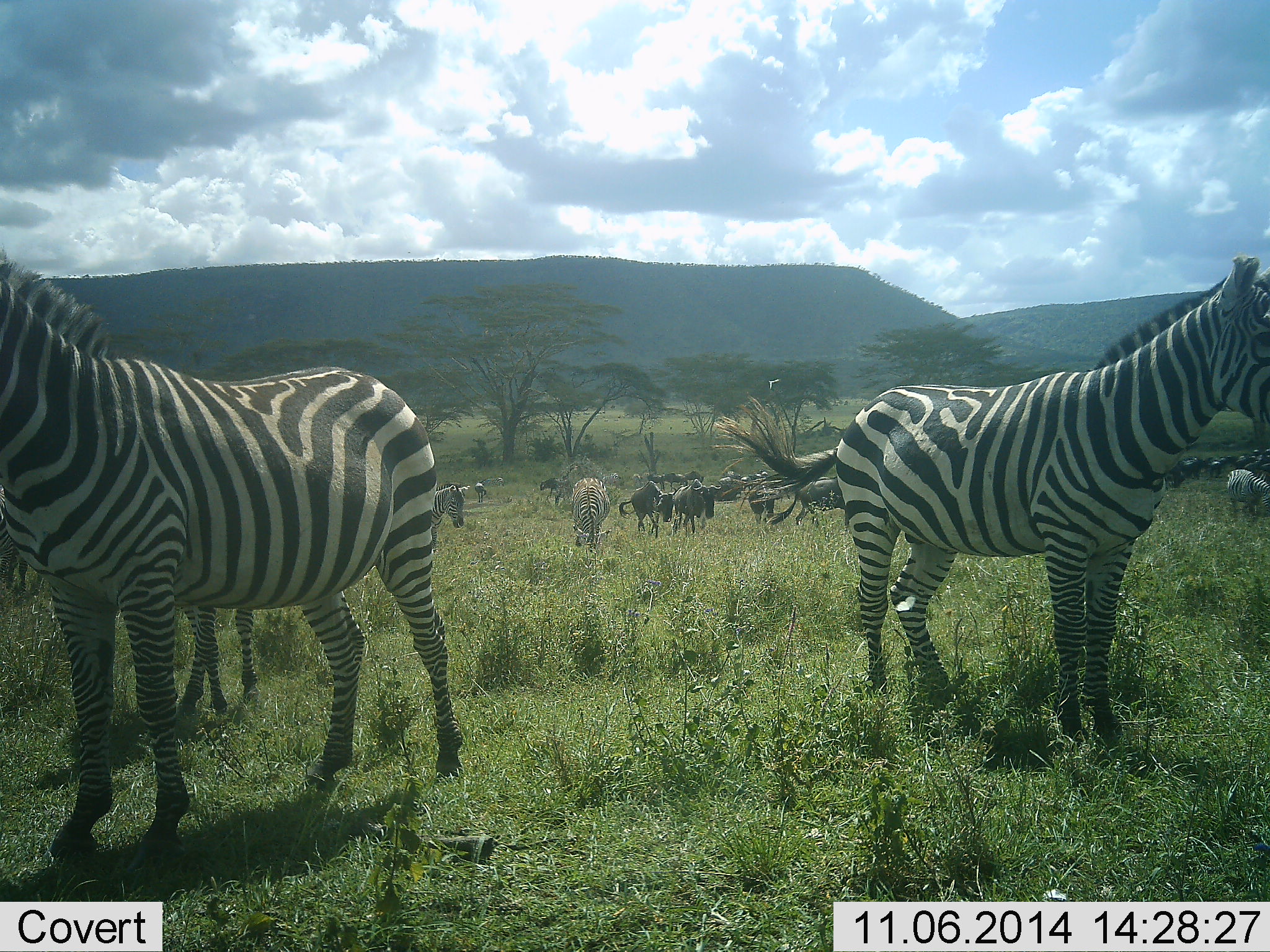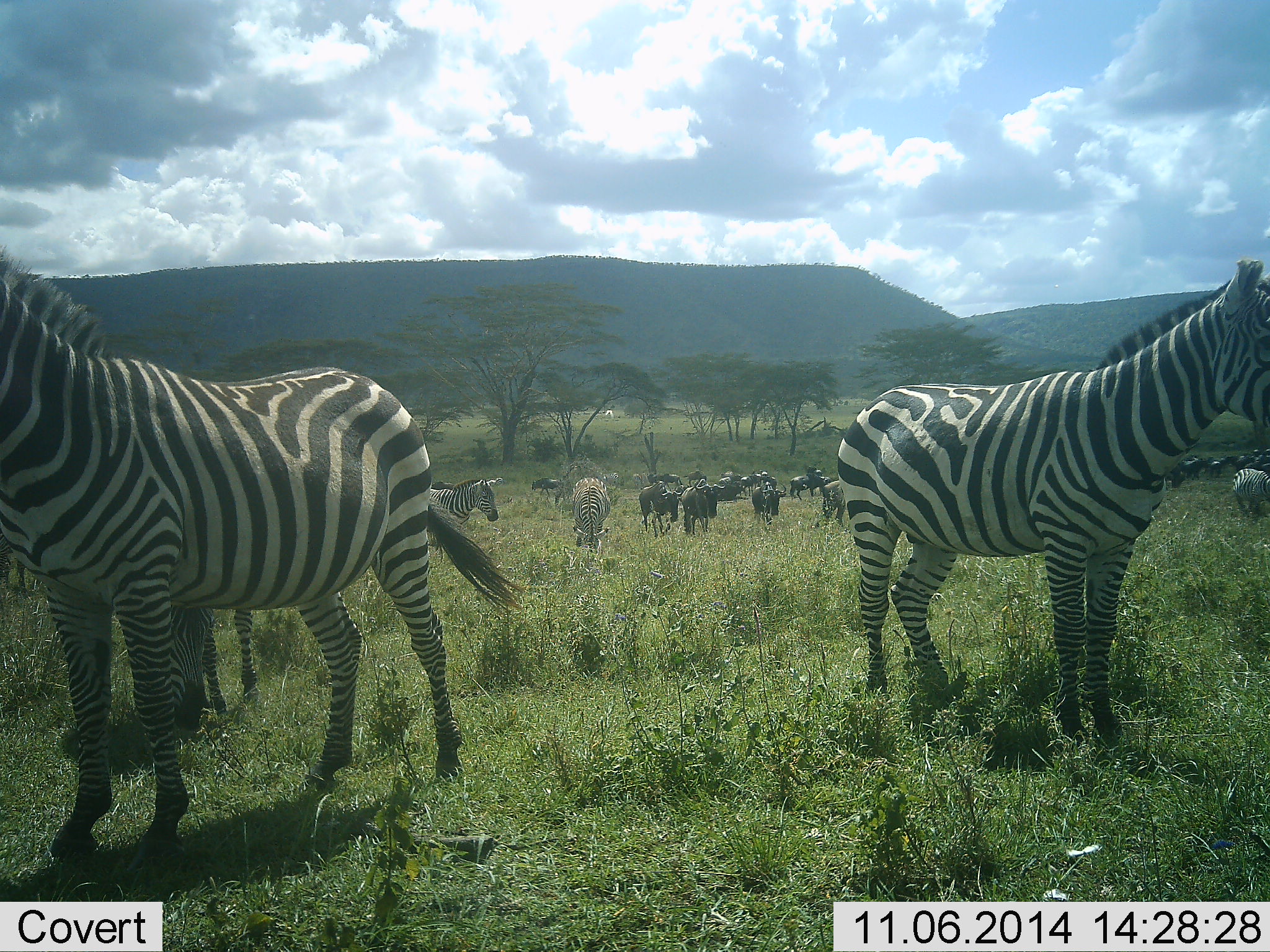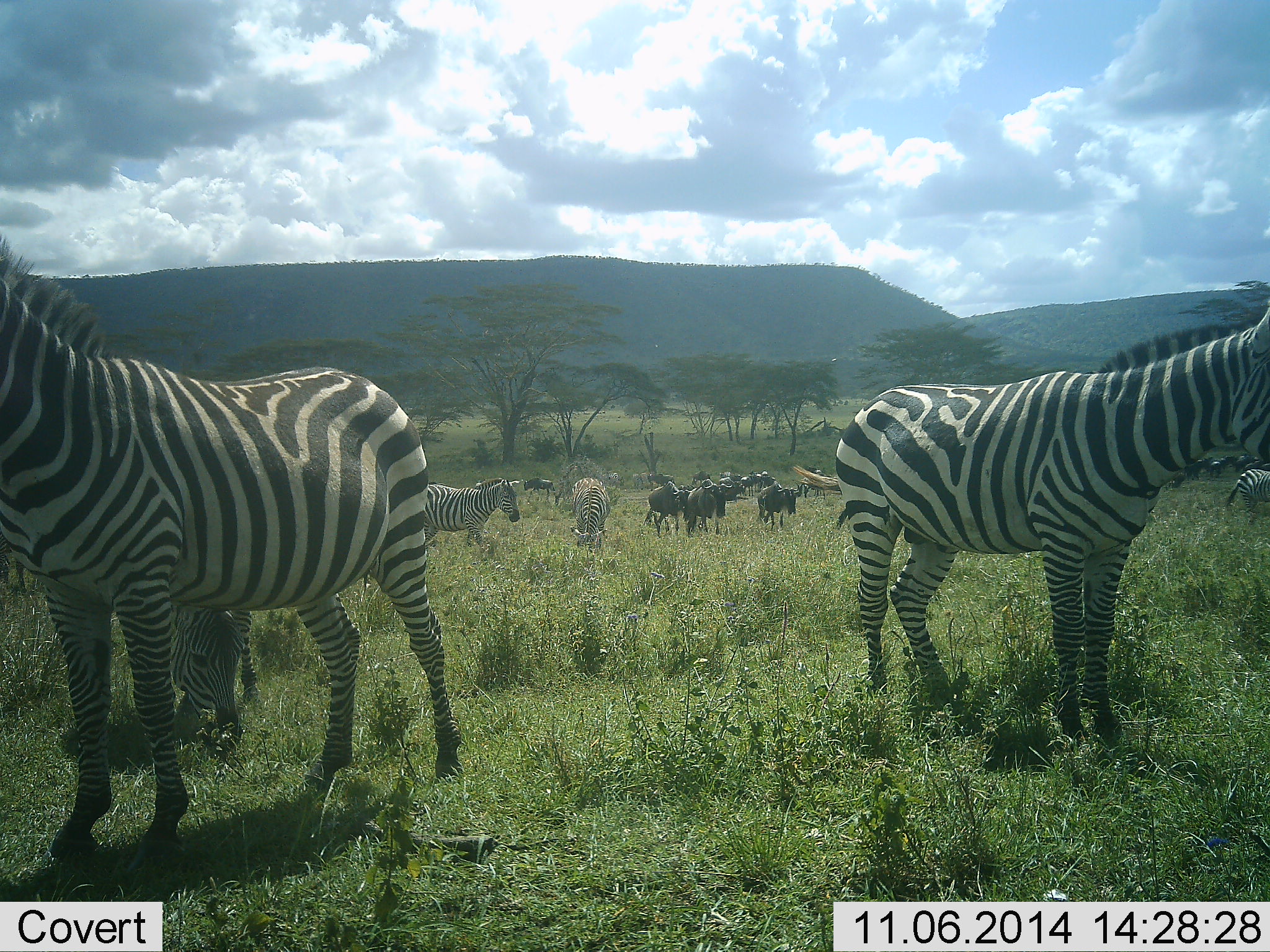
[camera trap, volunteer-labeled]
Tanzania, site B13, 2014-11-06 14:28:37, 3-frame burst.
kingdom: Animalia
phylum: Chordata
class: Mammalia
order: Artiodactyla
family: Bovidae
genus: Connochaetes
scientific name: Connochaetes taurinus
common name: blue wildebeest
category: wildebeest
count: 11-50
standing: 55%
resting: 9%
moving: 55%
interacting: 9%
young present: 0%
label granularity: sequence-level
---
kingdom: Animalia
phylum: Chordata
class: Mammalia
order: Perissodactyla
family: Equidae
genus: Equus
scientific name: Equus quagga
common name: plains zebra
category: zebra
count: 7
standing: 92%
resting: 0%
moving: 38%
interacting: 0%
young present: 8%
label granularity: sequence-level